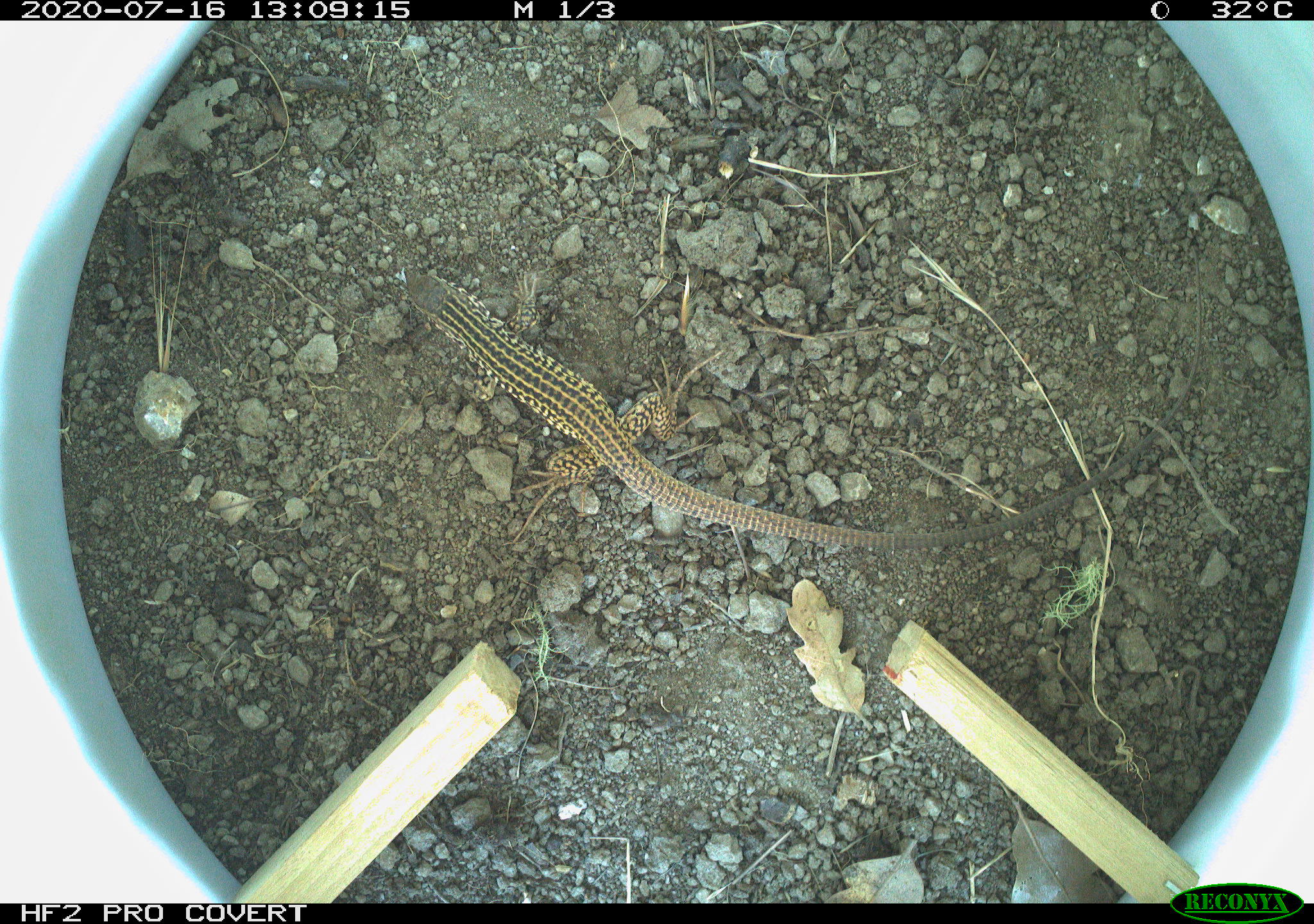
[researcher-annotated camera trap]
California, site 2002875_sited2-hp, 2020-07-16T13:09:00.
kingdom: Animalia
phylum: Chordata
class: Reptilia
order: Squamata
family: Teiidae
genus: Aspidoscelis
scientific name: Aspidoscelis tigris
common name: western whiptail